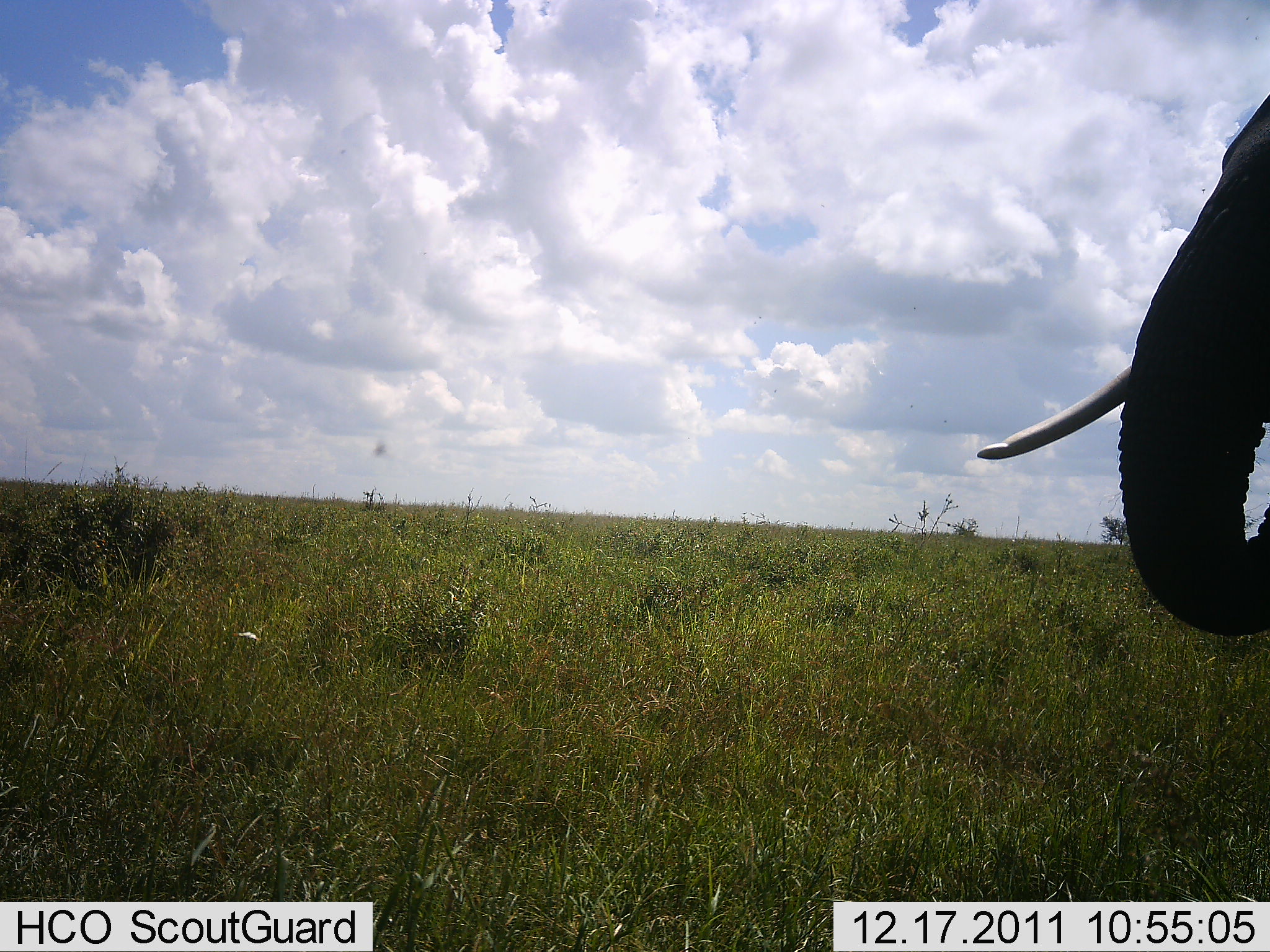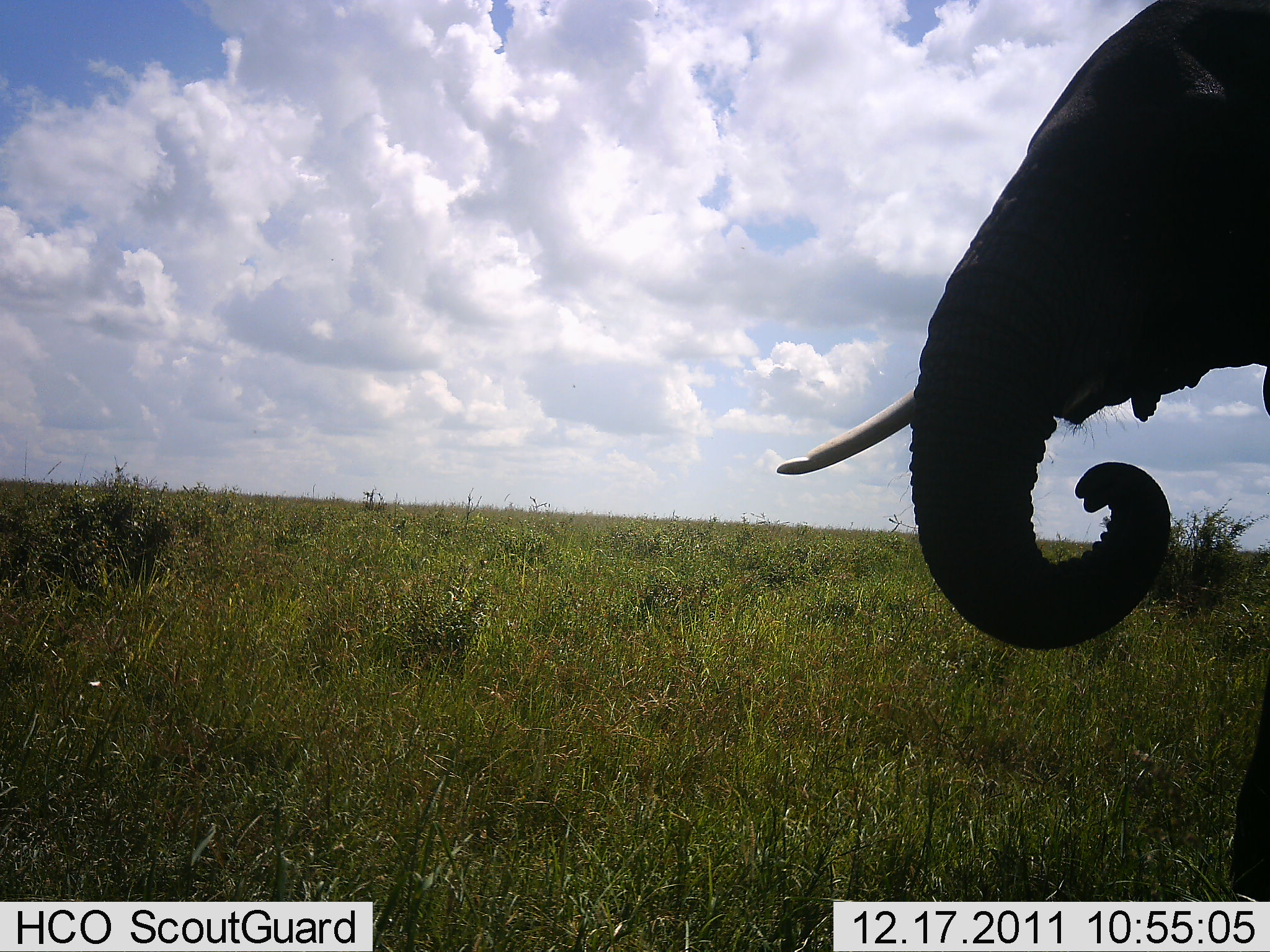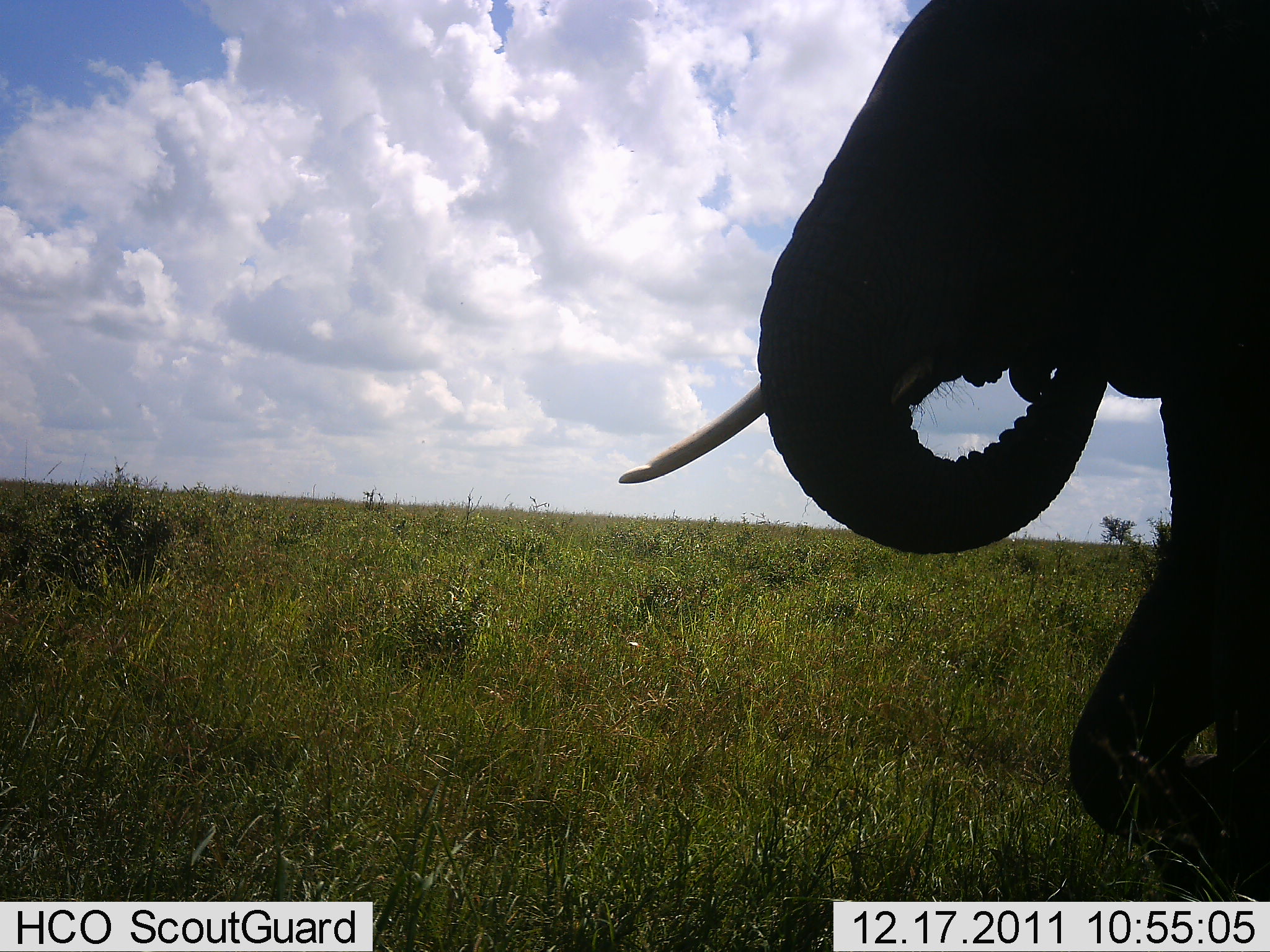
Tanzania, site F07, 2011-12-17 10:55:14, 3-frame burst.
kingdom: Animalia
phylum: Chordata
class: Mammalia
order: Proboscidea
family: Elephantidae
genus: Loxodonta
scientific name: Loxodonta africana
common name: african bush elephant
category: elephant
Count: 1.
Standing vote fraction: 0%.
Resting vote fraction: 0%.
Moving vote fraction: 87%.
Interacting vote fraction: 0%.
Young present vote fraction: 0%.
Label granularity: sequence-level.